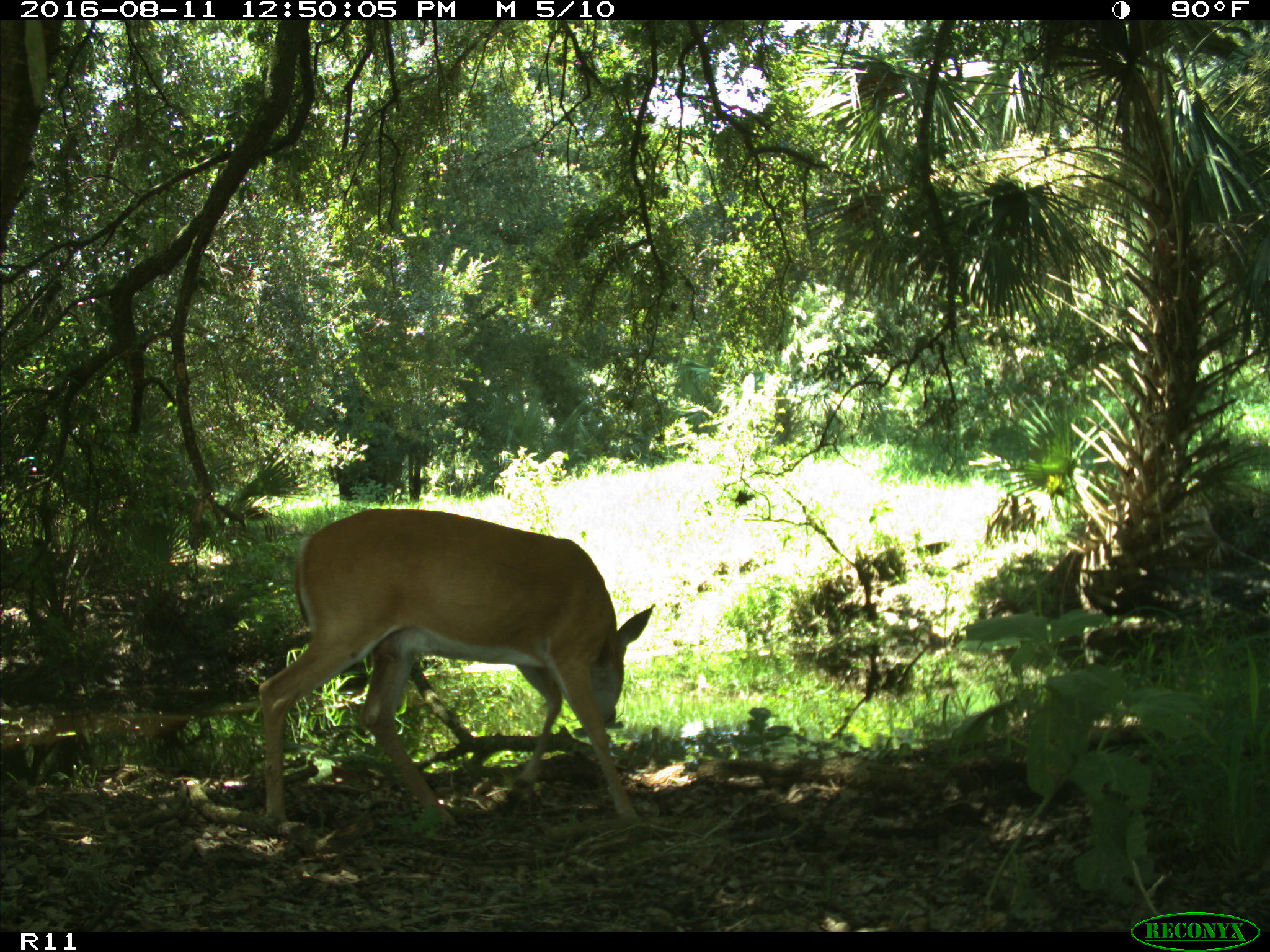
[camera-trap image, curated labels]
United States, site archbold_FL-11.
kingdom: Animalia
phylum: Chordata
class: Mammalia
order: Artiodactyla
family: Cervidae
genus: Odocoileus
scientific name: Odocoileus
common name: deer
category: unidentified deer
Unidentified deer (deer) (Odocoileus).